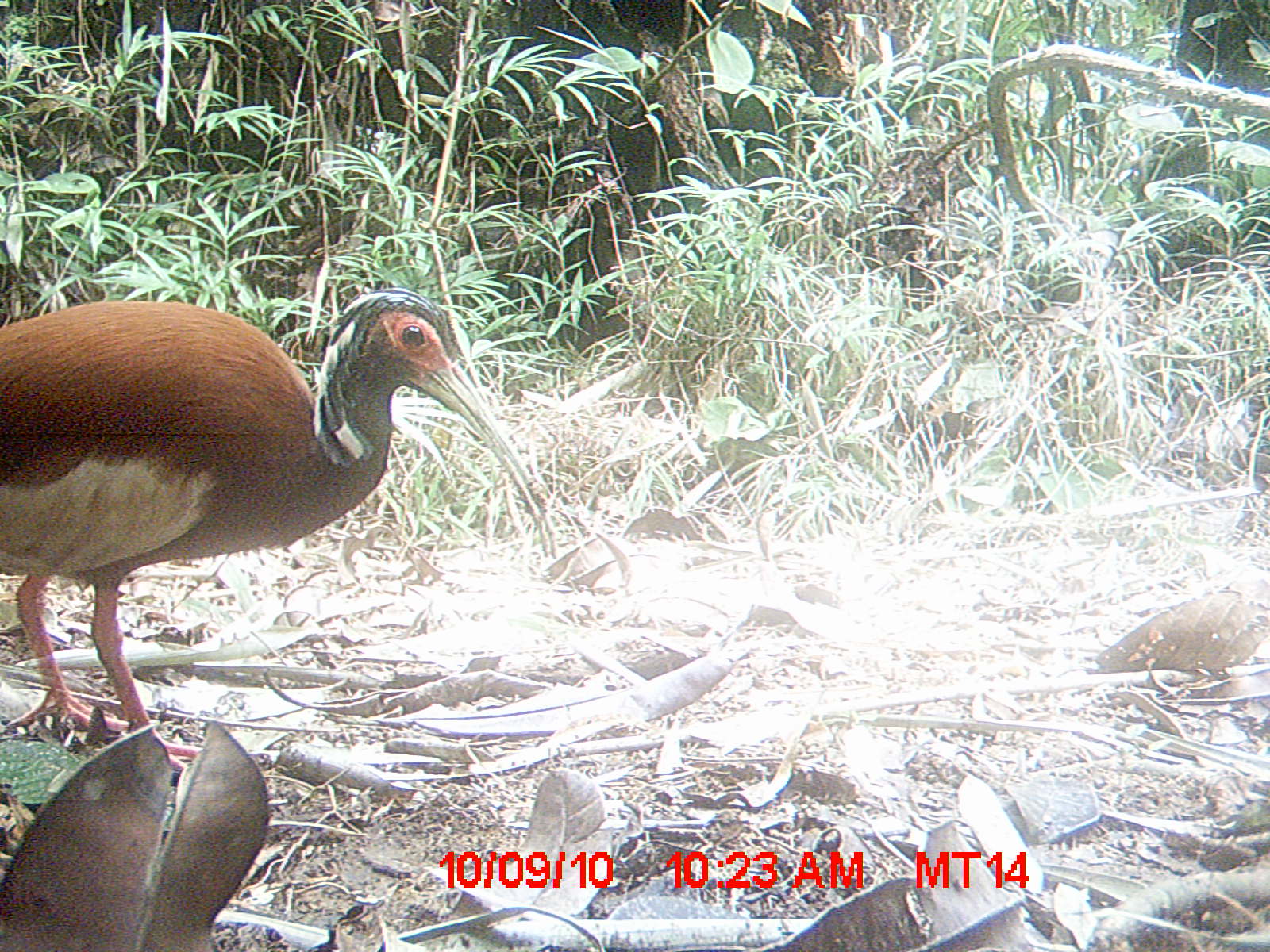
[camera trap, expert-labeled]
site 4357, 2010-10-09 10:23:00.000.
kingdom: Animalia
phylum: Chordata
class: Aves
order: Pelecaniformes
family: Threskiornithidae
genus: Lophotibis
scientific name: Lophotibis cristata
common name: madagascar ibis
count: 1